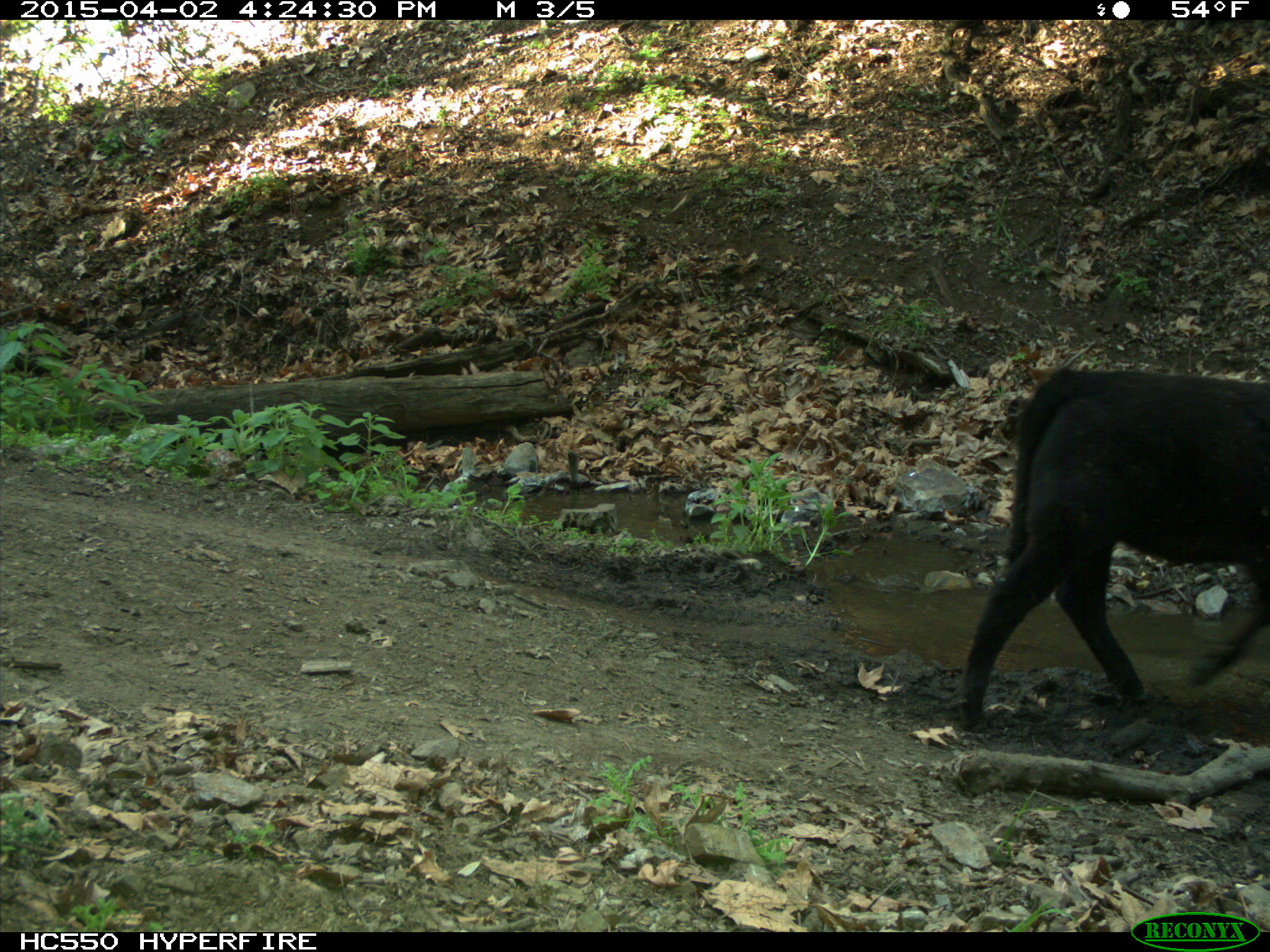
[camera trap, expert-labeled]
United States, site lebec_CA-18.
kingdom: Animalia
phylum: Chordata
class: Mammalia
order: Artiodactyla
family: Bovidae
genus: Bos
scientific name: Bos taurus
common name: domestic cow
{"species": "Bos taurus (domestic cow)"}